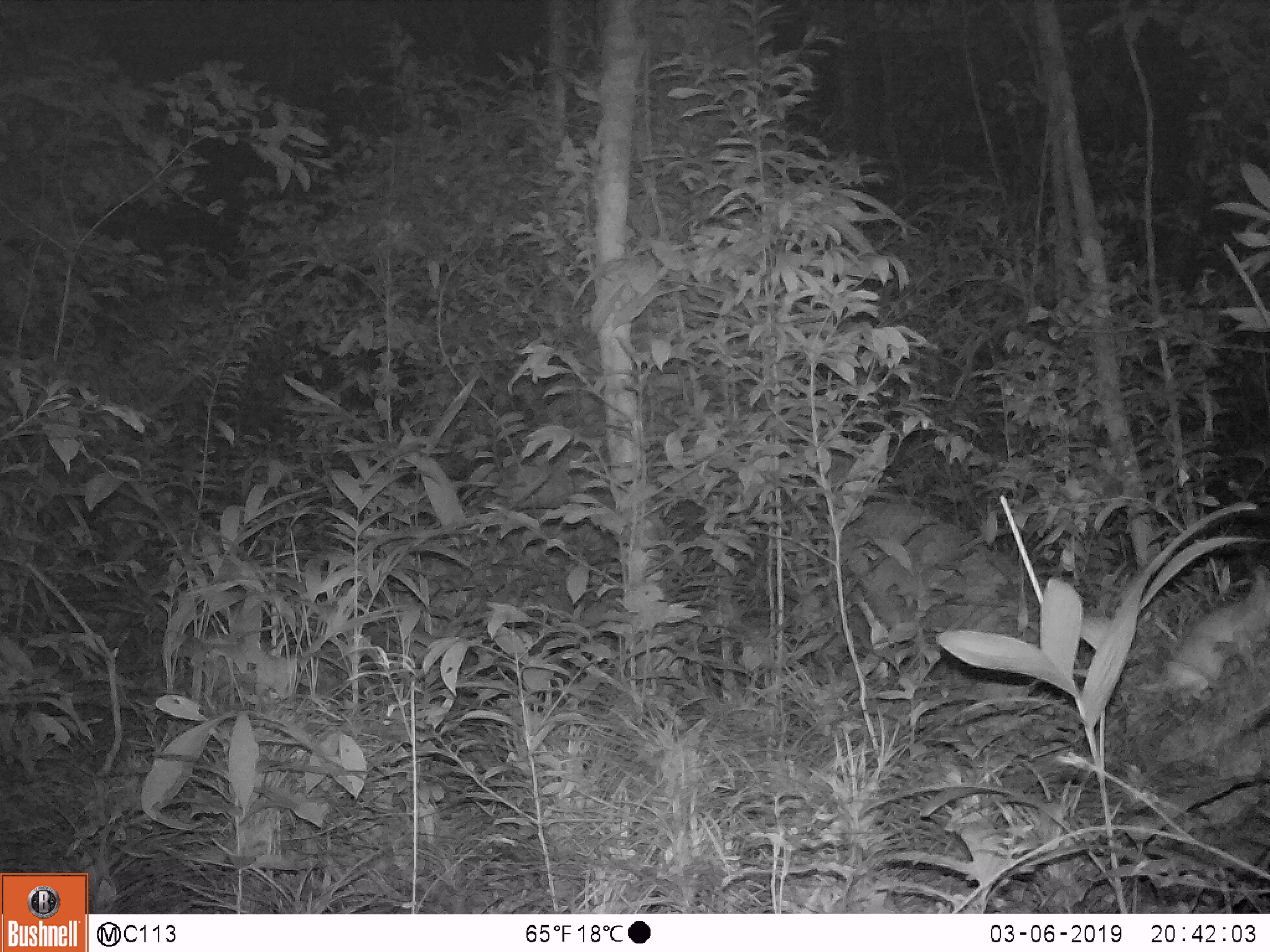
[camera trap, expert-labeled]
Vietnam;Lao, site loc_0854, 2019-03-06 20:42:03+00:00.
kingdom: Animalia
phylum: Chordata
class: Mammalia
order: Rodentia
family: Muridae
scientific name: Muridae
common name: old-world mice and rats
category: unidentified murid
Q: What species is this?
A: Unidentified murid (old-world mice and rats) (Muridae).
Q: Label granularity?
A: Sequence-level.